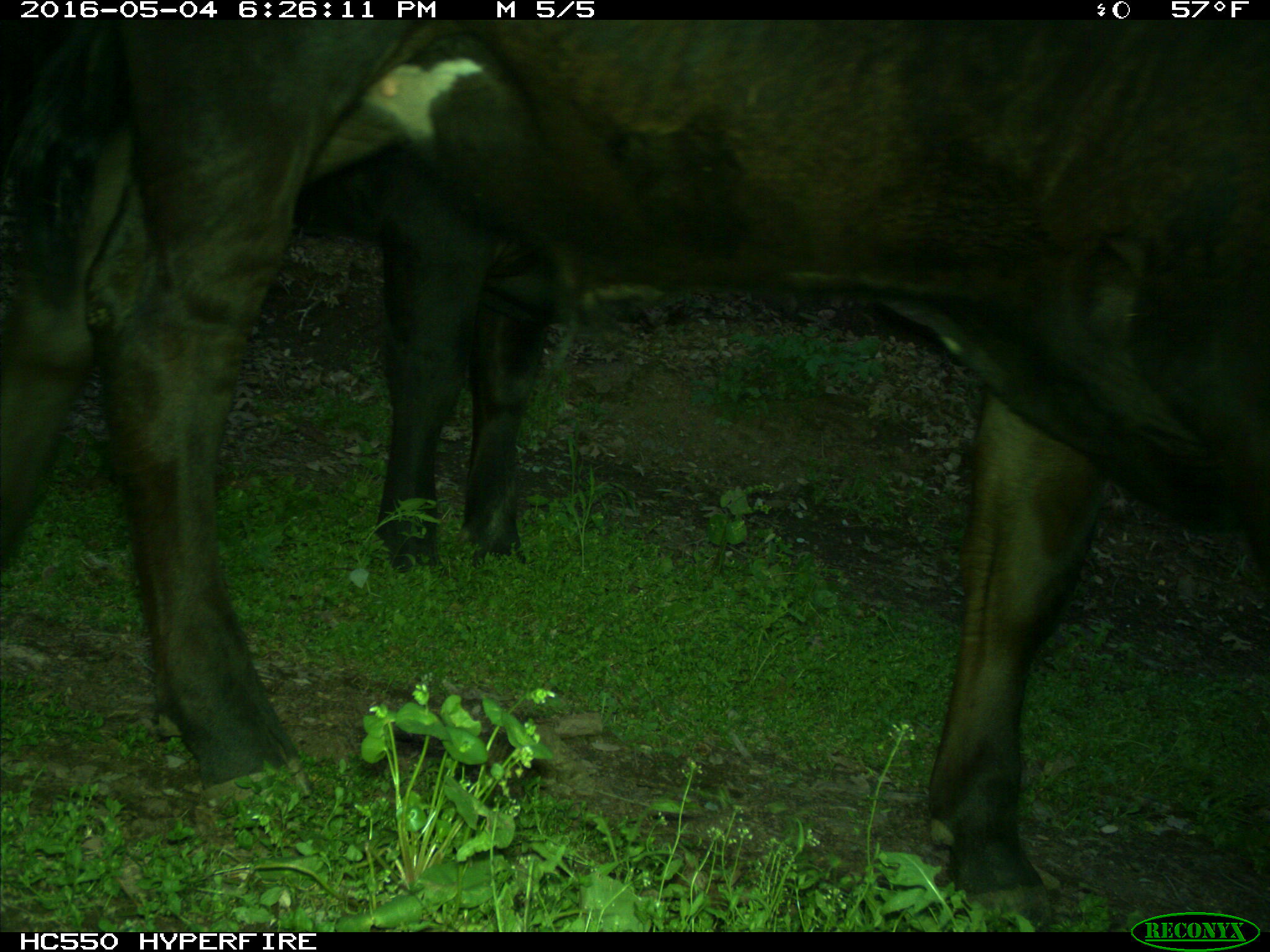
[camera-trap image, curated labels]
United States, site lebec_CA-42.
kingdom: Animalia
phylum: Chordata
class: Mammalia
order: Artiodactyla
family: Bovidae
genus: Bos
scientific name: Bos taurus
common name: domestic cow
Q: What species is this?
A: Bos taurus (domestic cow).